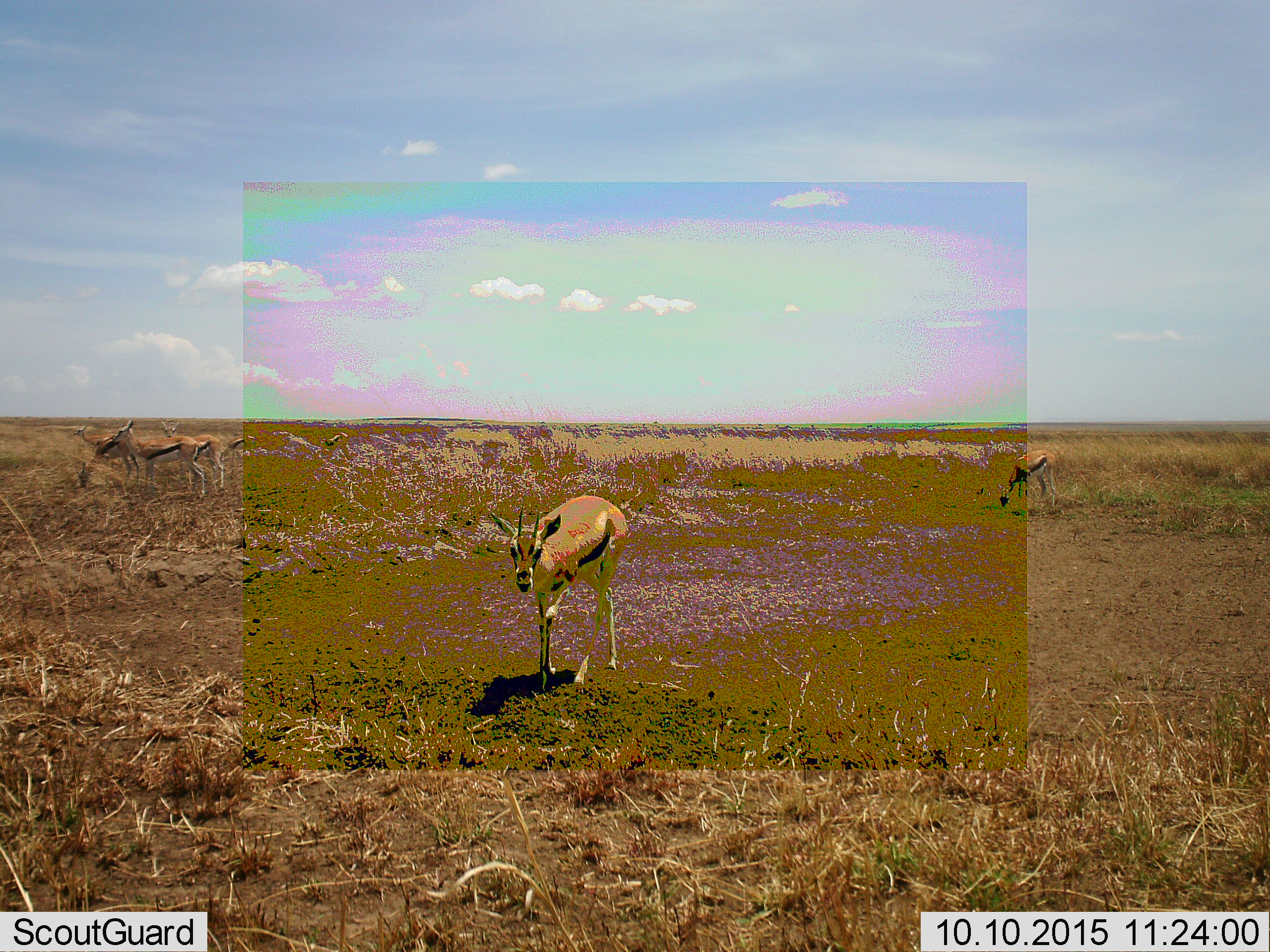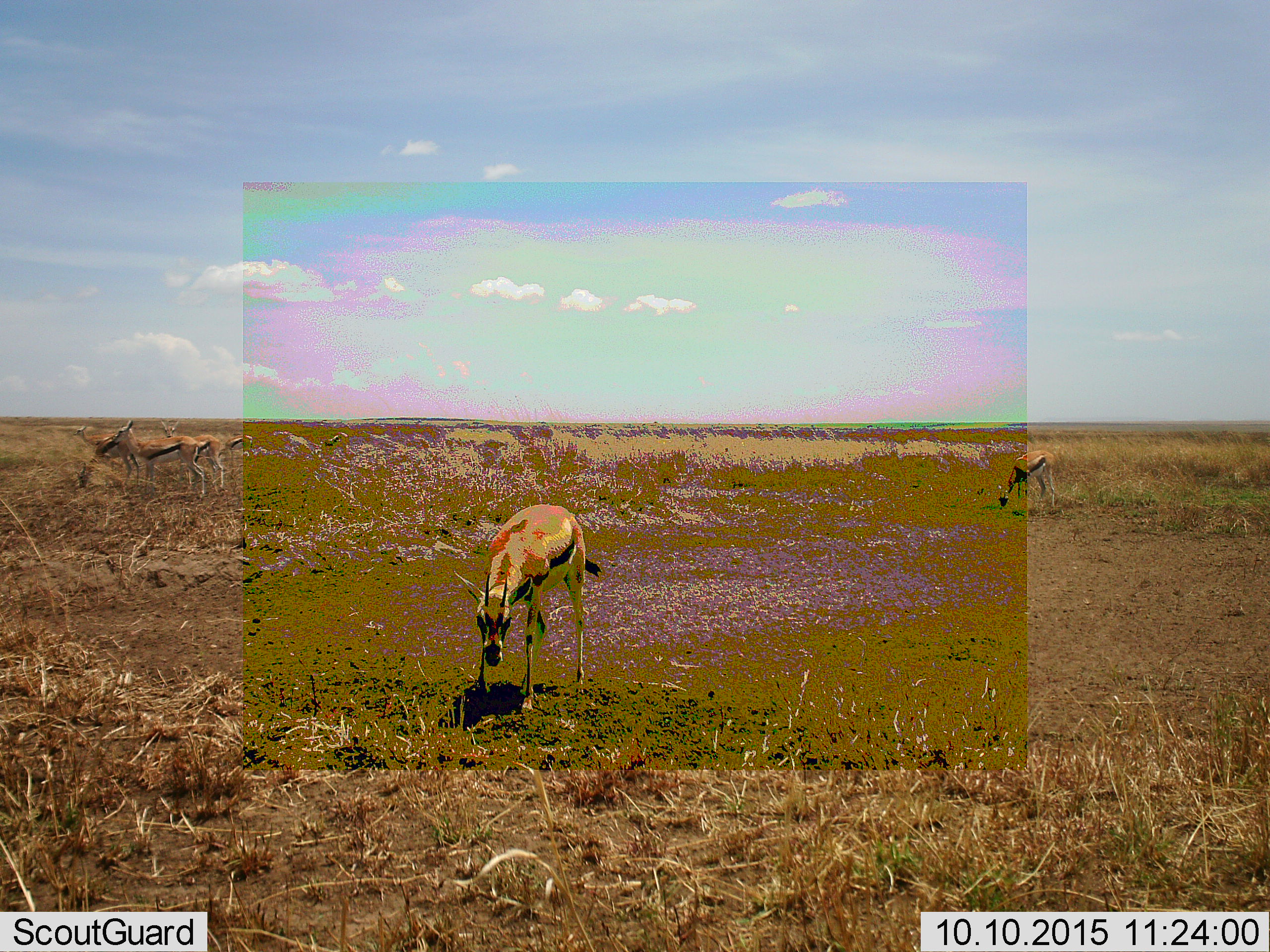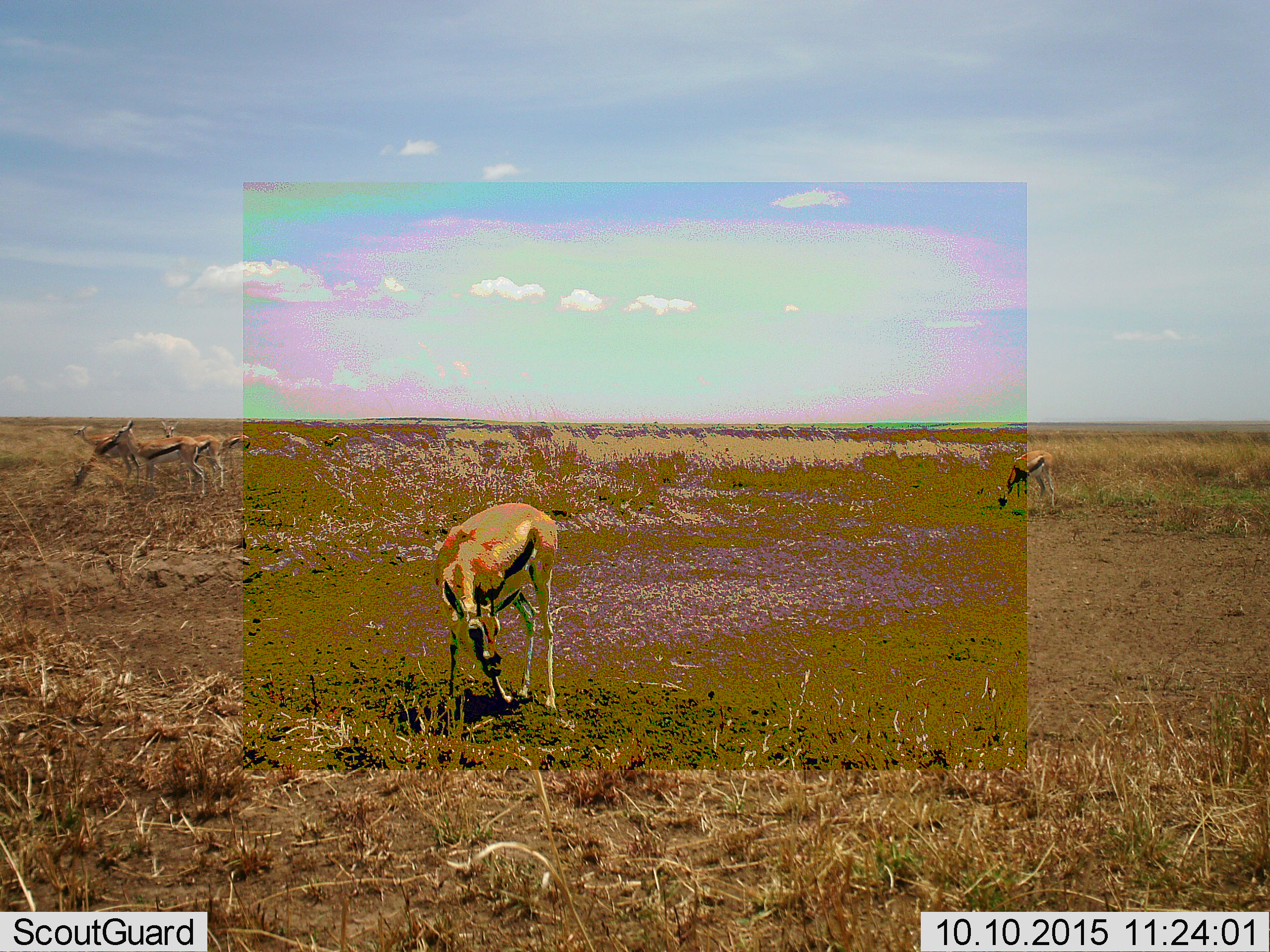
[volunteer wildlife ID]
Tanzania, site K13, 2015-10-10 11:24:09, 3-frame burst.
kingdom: Animalia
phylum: Chordata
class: Mammalia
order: Artiodactyla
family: Bovidae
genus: Eudorcas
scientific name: Eudorcas thomsonii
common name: thomson's gazelle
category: gazellethomsons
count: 6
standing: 70%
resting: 0%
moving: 80%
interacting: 0%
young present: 0%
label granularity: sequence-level